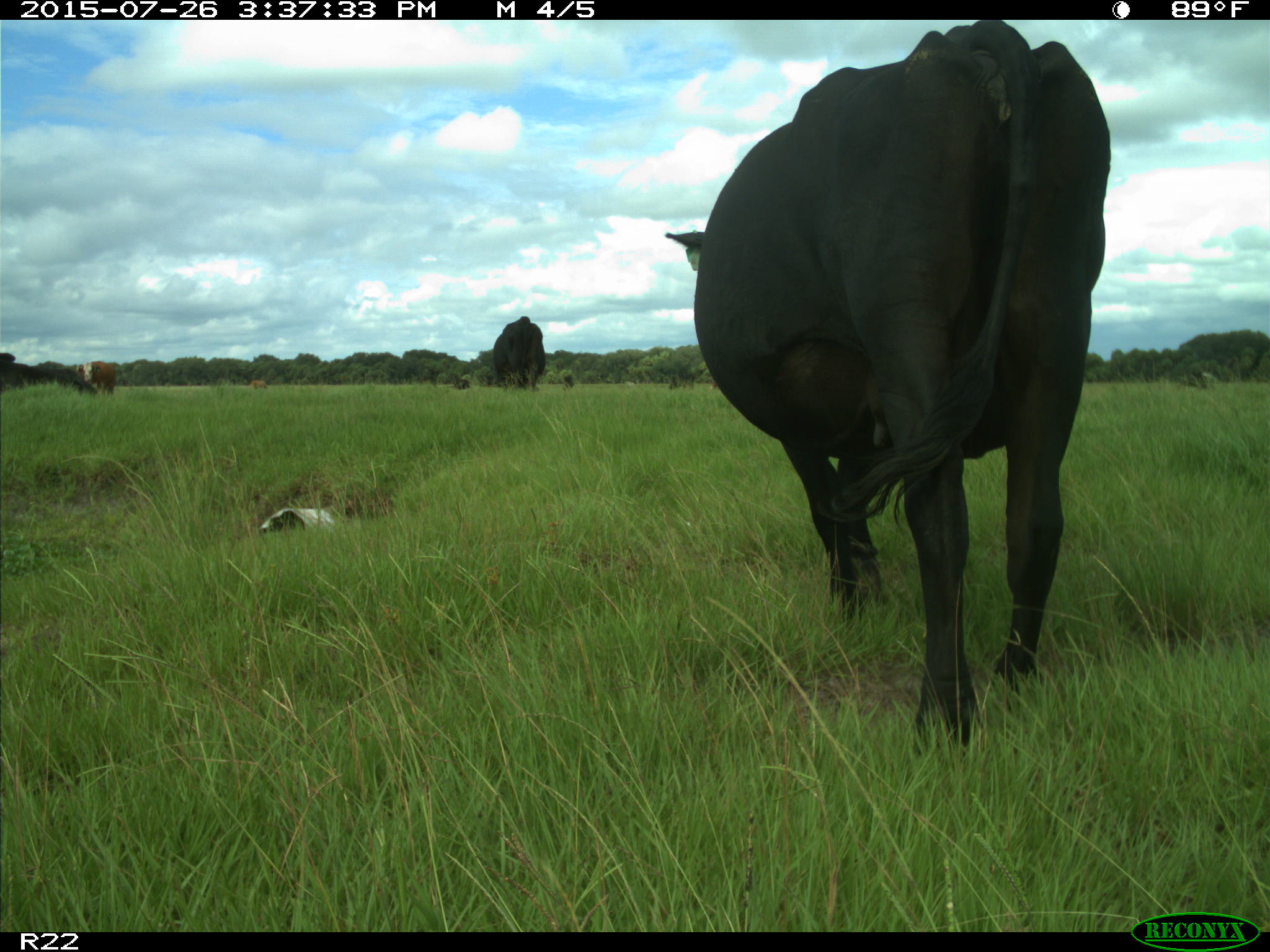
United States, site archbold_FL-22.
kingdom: Animalia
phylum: Chordata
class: Mammalia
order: Artiodactyla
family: Bovidae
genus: Bos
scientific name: Bos taurus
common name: domestic cow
Bos taurus (domestic cow).